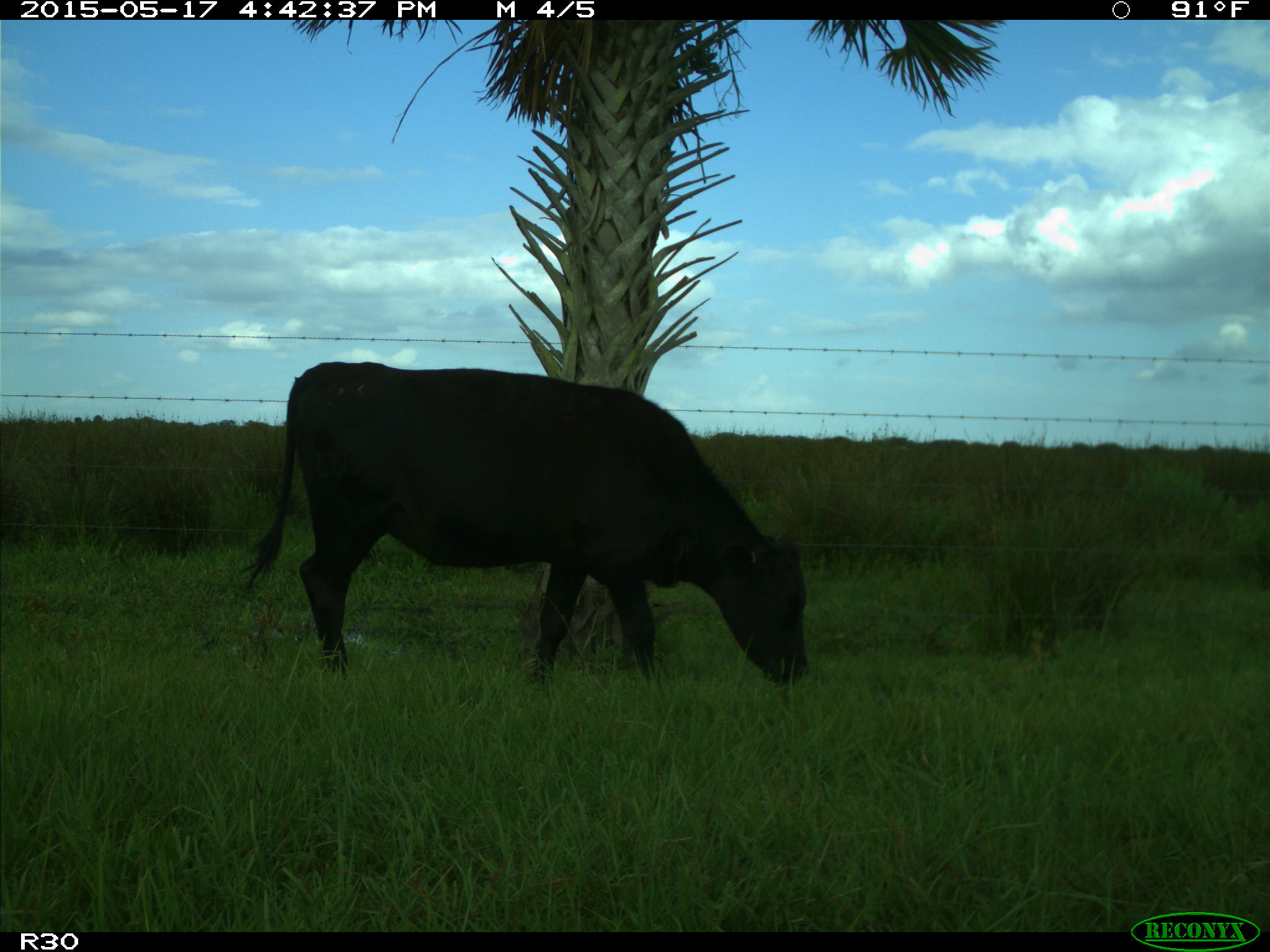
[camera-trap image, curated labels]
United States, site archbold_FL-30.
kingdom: Animalia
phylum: Chordata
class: Mammalia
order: Artiodactyla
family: Bovidae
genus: Bos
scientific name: Bos taurus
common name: domestic cow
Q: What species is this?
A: Bos taurus (domestic cow).